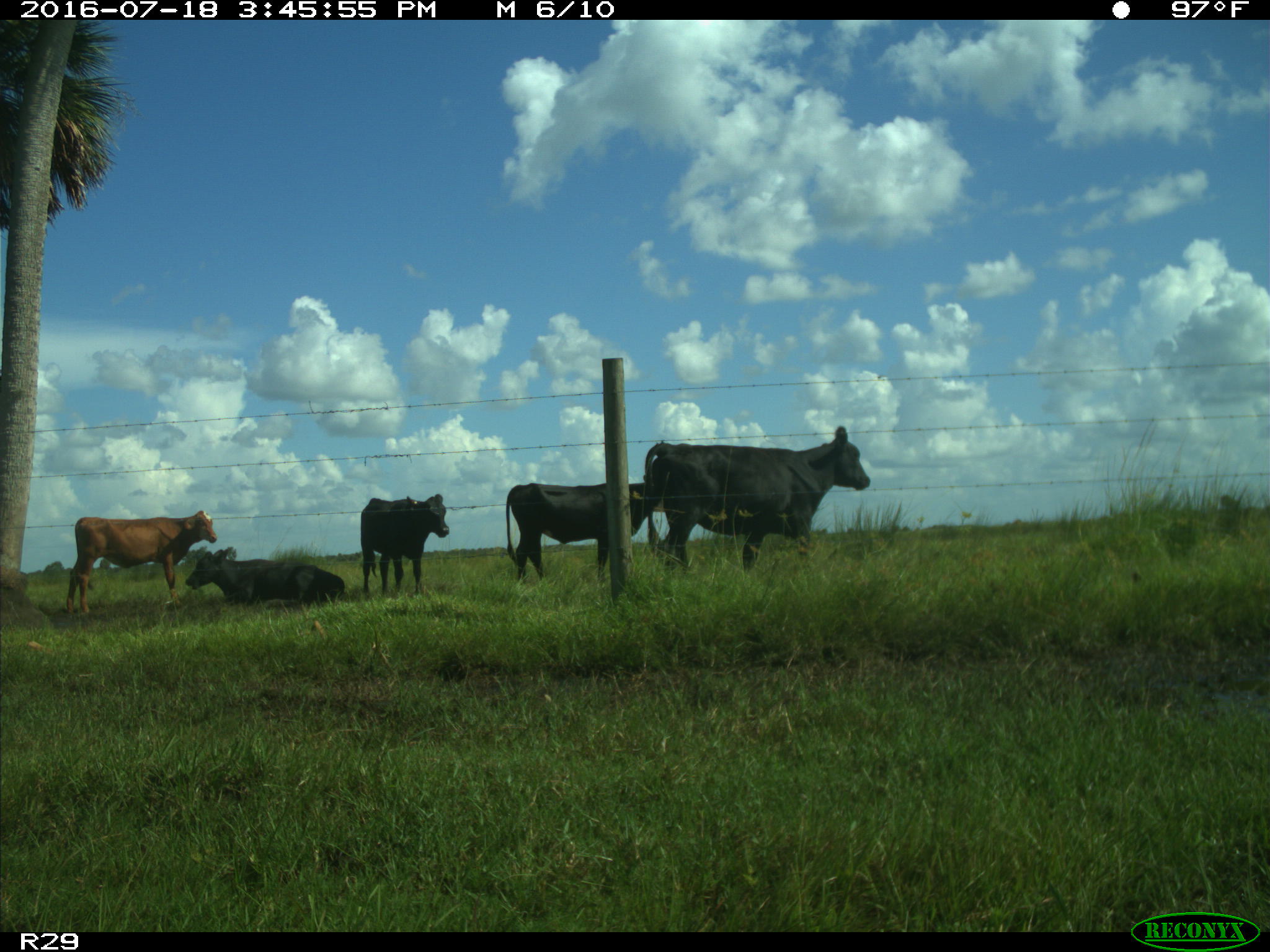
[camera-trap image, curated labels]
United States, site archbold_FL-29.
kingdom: Animalia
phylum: Chordata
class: Mammalia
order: Artiodactyla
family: Bovidae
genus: Bos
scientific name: Bos taurus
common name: domestic cow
Bos taurus (domestic cow).